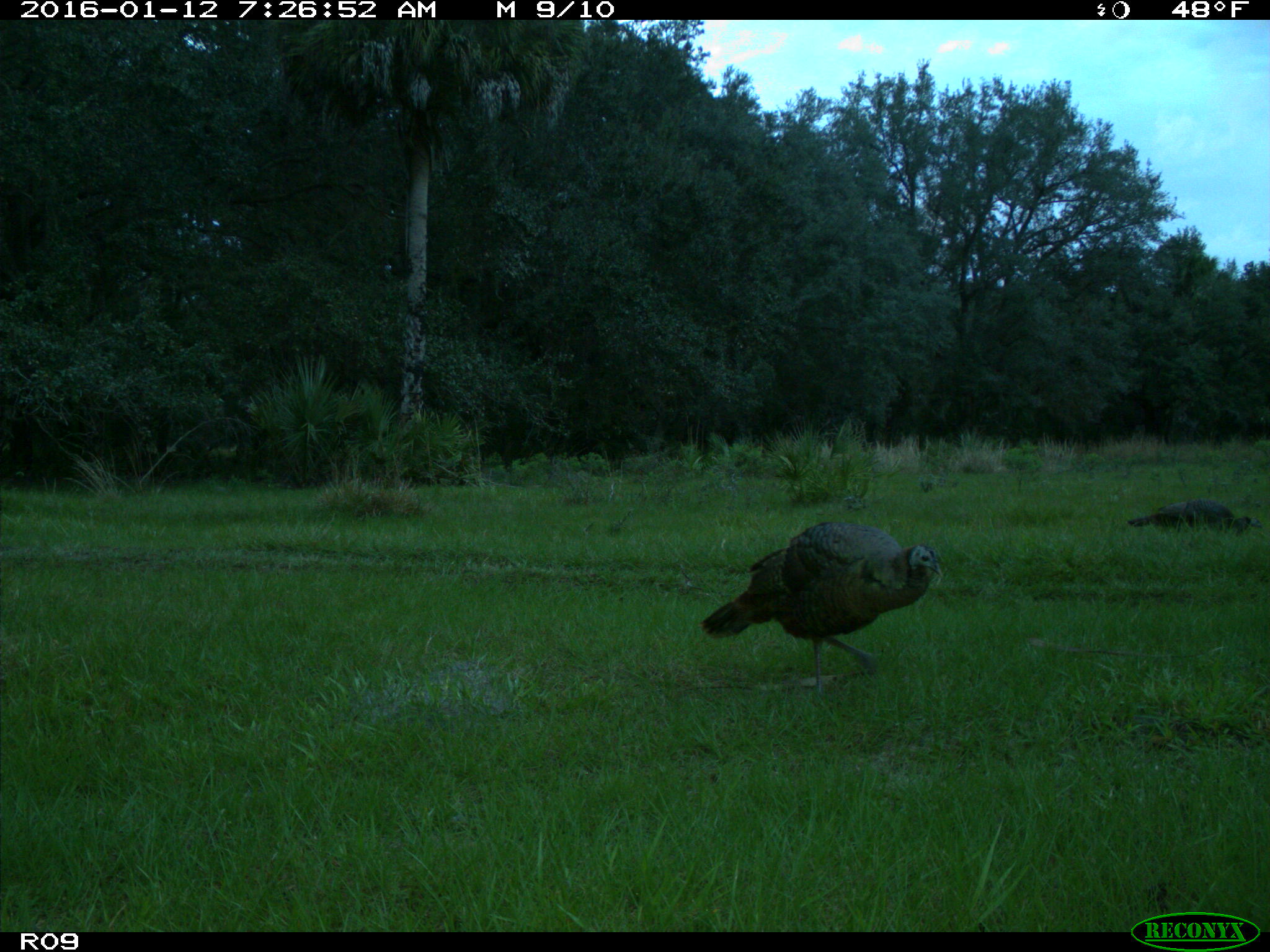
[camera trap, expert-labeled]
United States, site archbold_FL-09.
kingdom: Animalia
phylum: Chordata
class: Aves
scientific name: Aves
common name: birds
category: unidentified bird